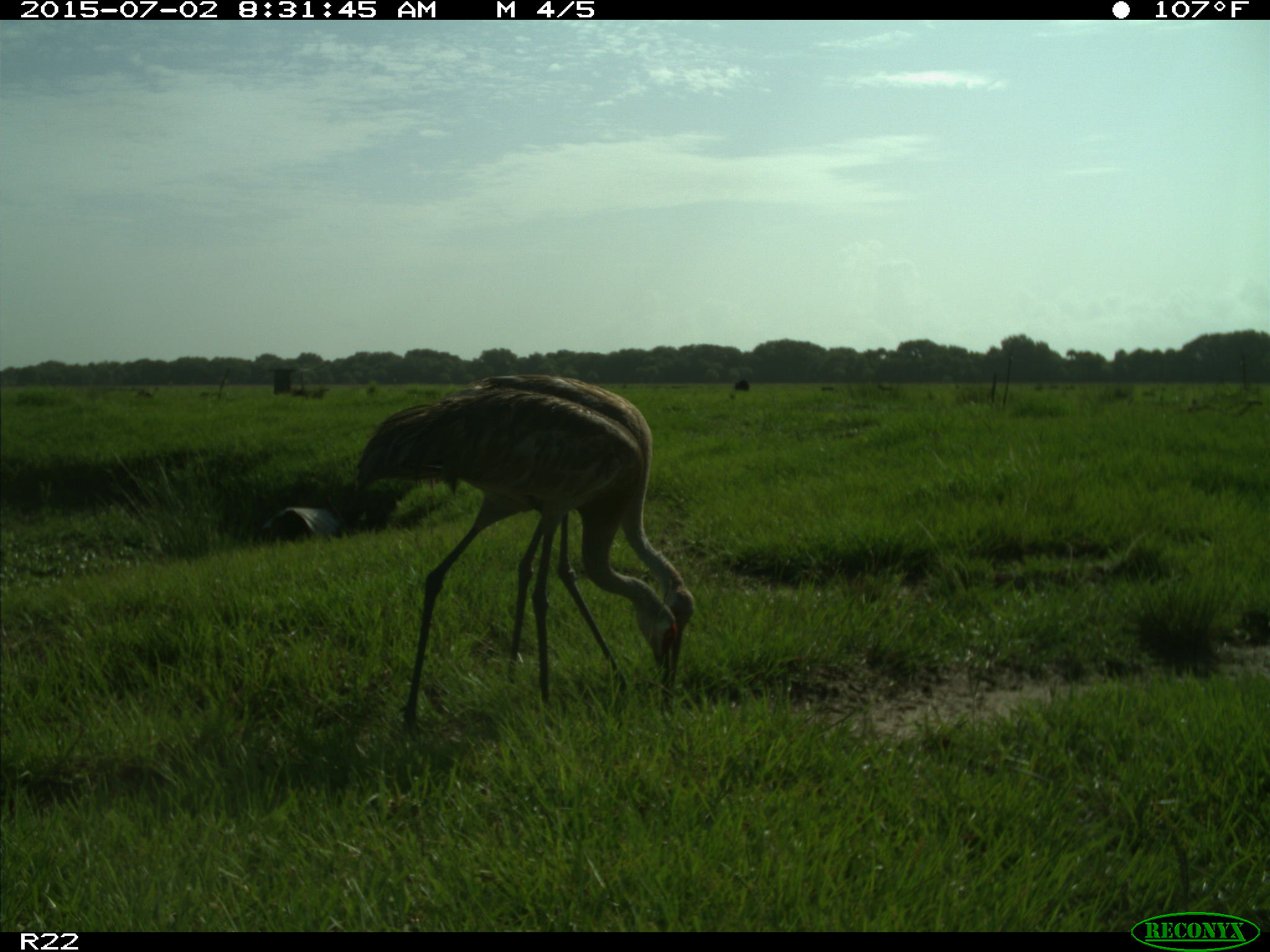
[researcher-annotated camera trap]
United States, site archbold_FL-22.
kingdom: Animalia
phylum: Chordata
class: Mammalia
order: Artiodactyla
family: Bovidae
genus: Bos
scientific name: Bos taurus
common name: domestic cow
Bos taurus (domestic cow).